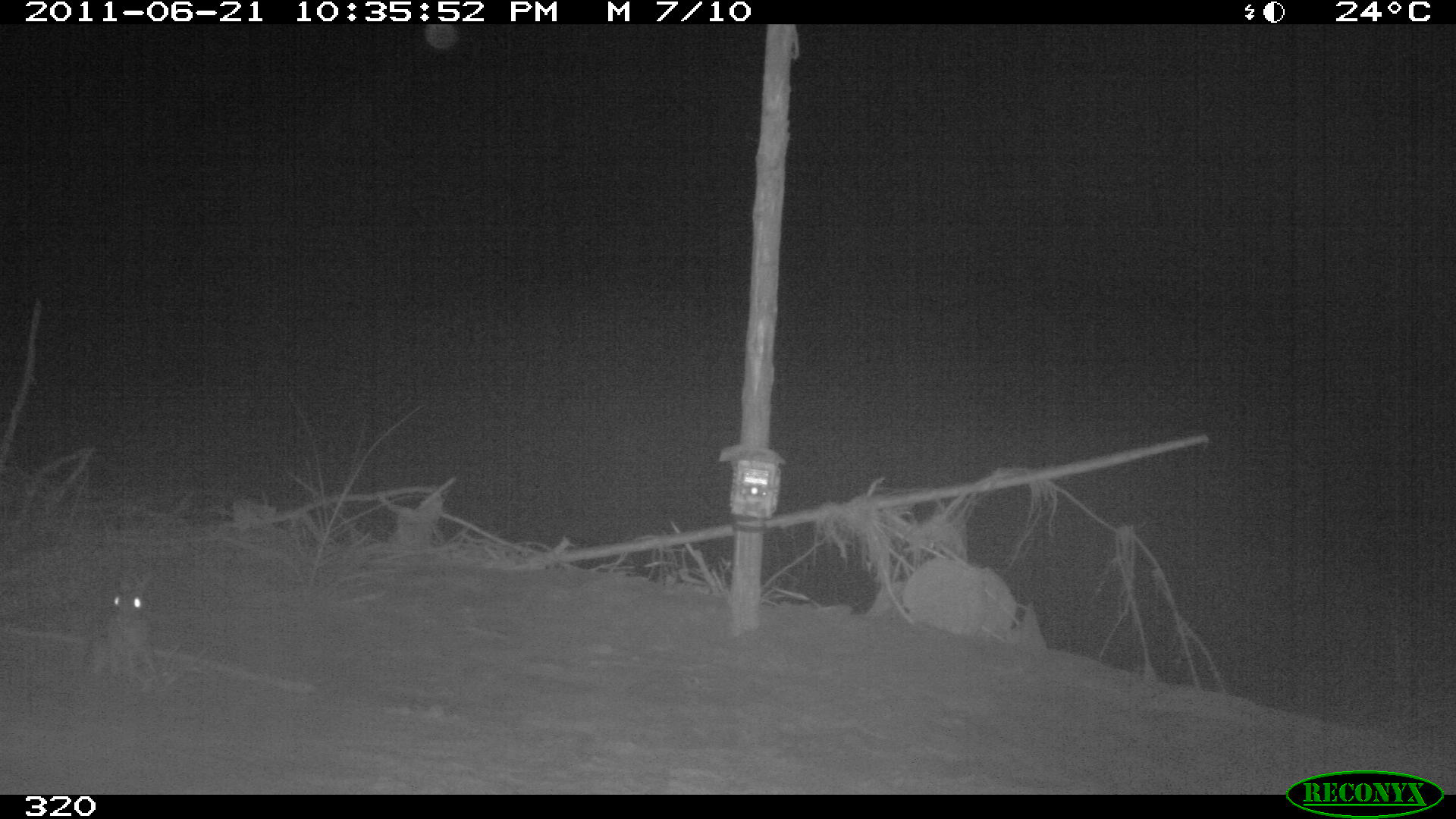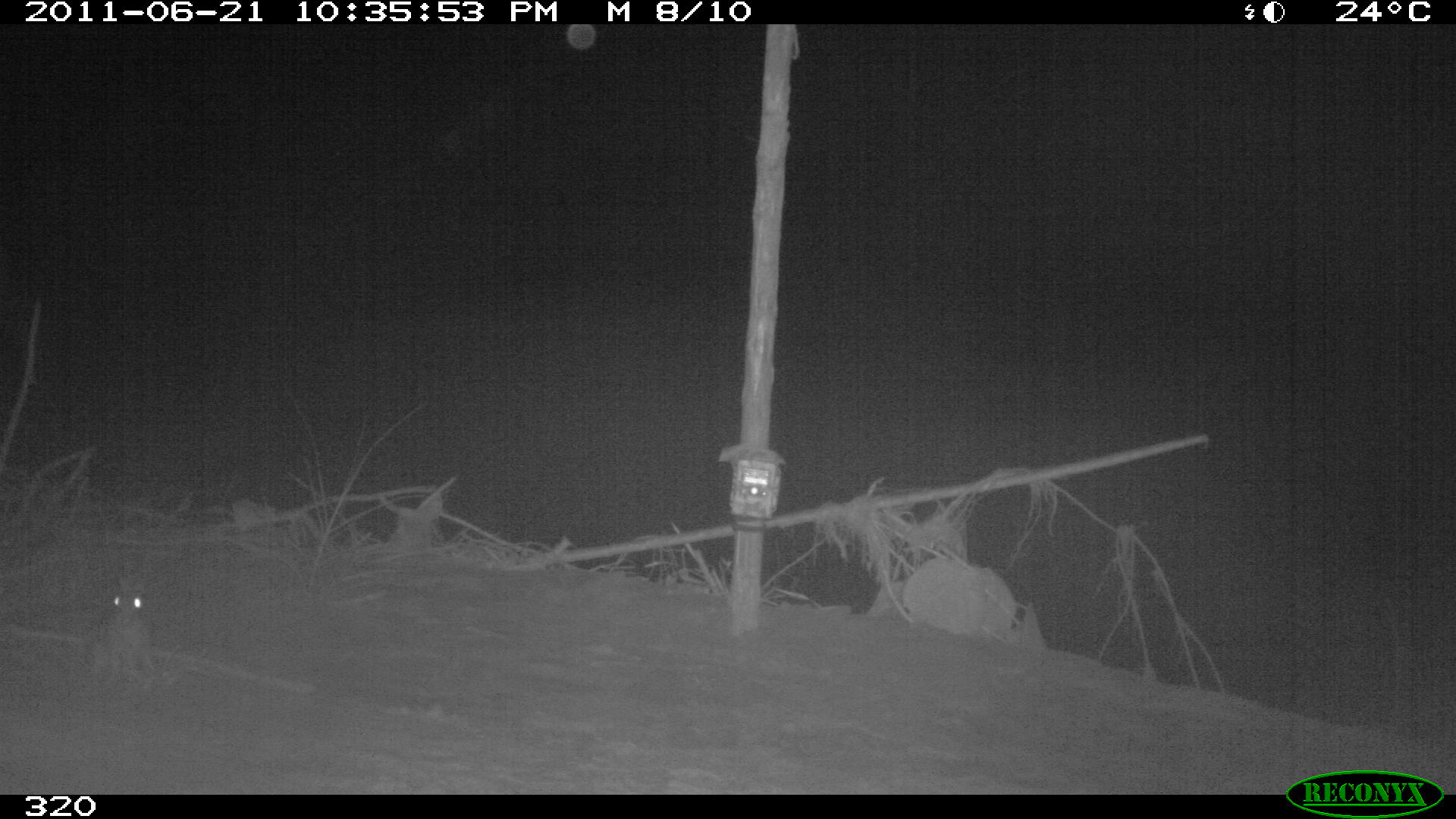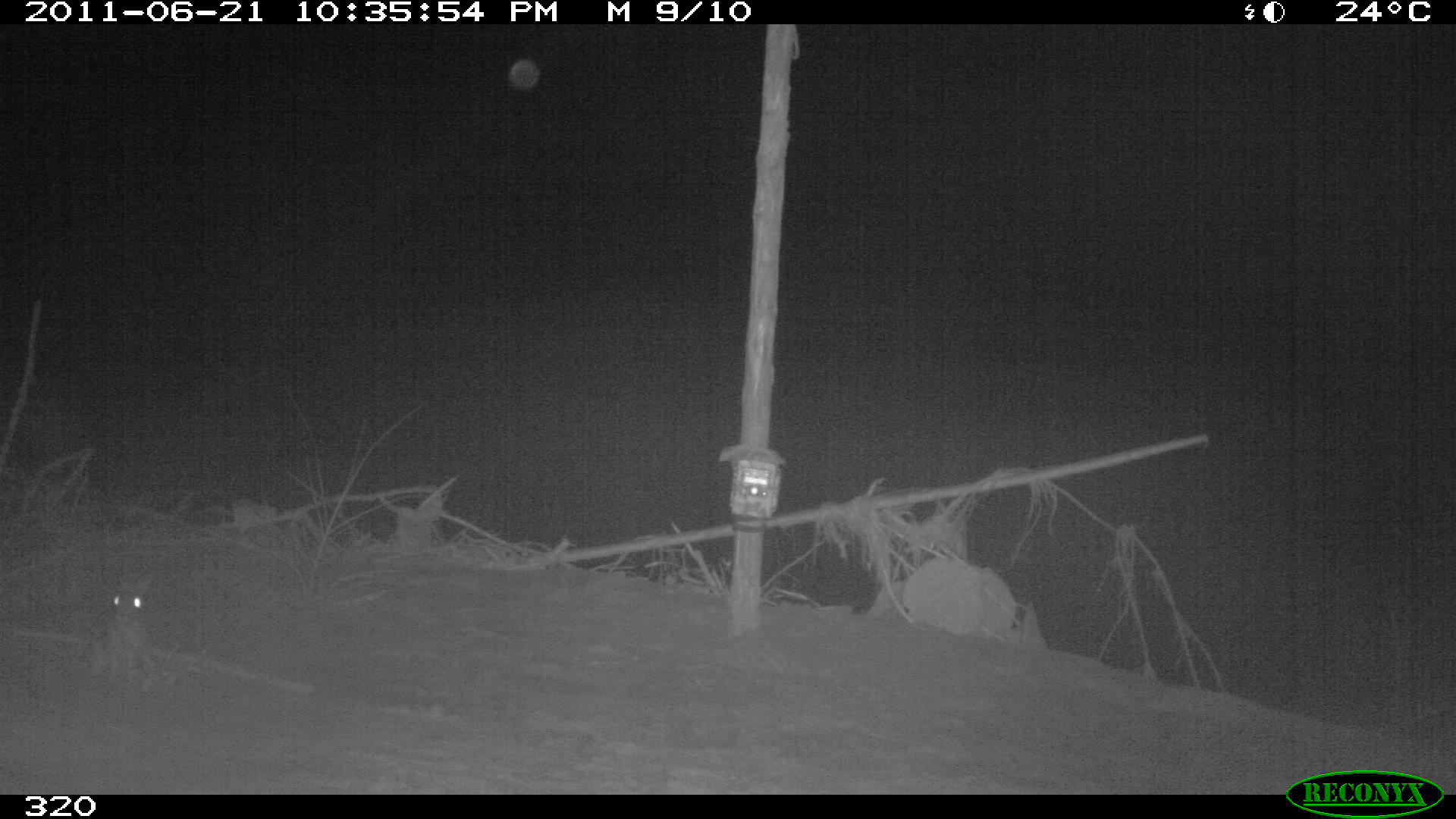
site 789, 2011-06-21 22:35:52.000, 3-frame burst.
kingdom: Animalia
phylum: Chordata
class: Mammalia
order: Lagomorpha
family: Leporidae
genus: Sylvilagus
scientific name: Sylvilagus brasiliensis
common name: tapeti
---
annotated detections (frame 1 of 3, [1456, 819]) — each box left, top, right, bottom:
sylvilagus brasiliensis: 88, 584, 151, 677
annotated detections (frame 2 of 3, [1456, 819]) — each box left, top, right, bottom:
sylvilagus brasiliensis: 90, 572, 151, 676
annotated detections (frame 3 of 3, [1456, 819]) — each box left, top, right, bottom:
sylvilagus brasiliensis: 87, 571, 166, 692